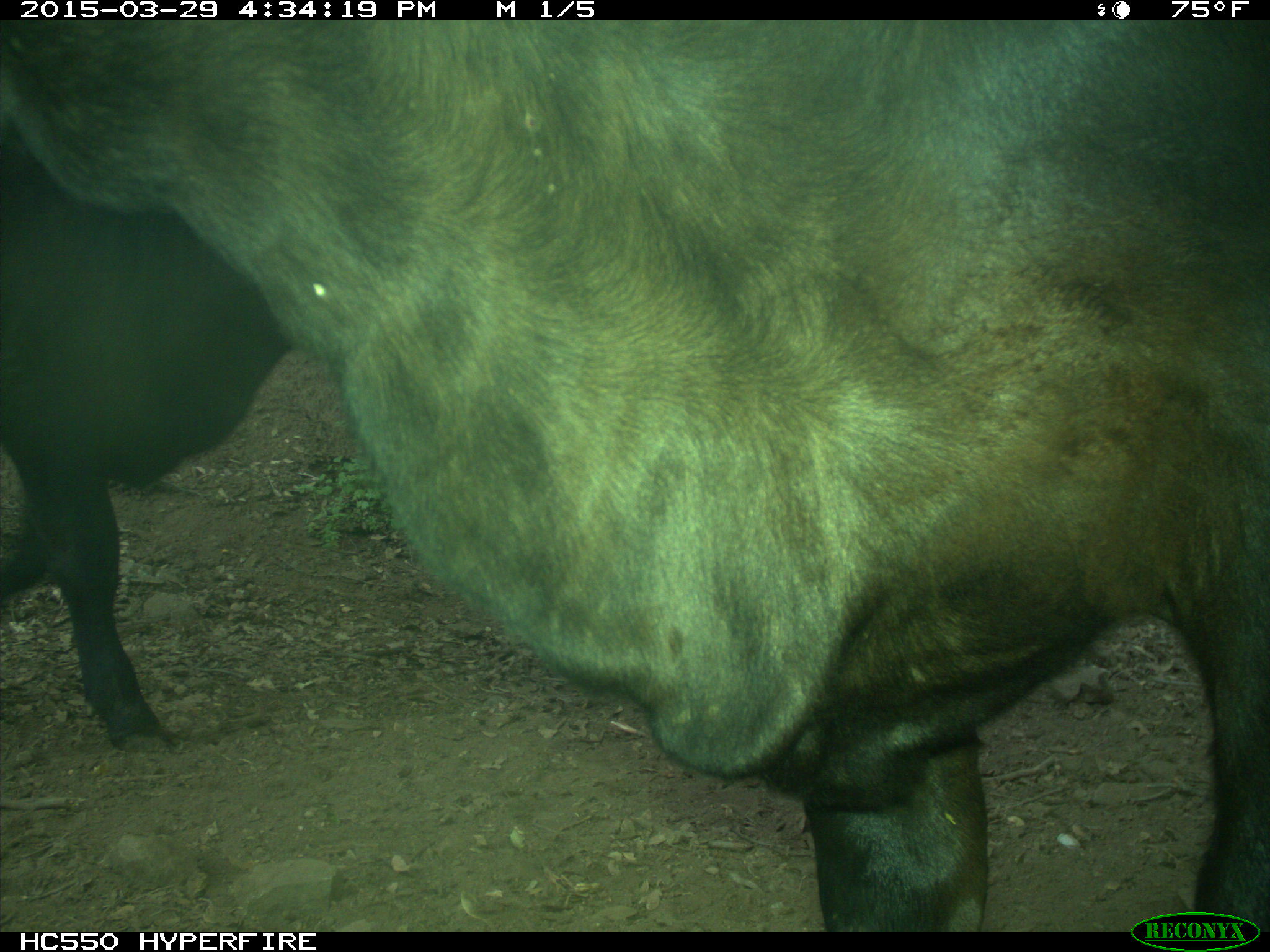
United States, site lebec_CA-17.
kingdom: Animalia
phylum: Chordata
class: Mammalia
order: Artiodactyla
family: Bovidae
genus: Bos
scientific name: Bos taurus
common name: domestic cow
Bos taurus (domestic cow).